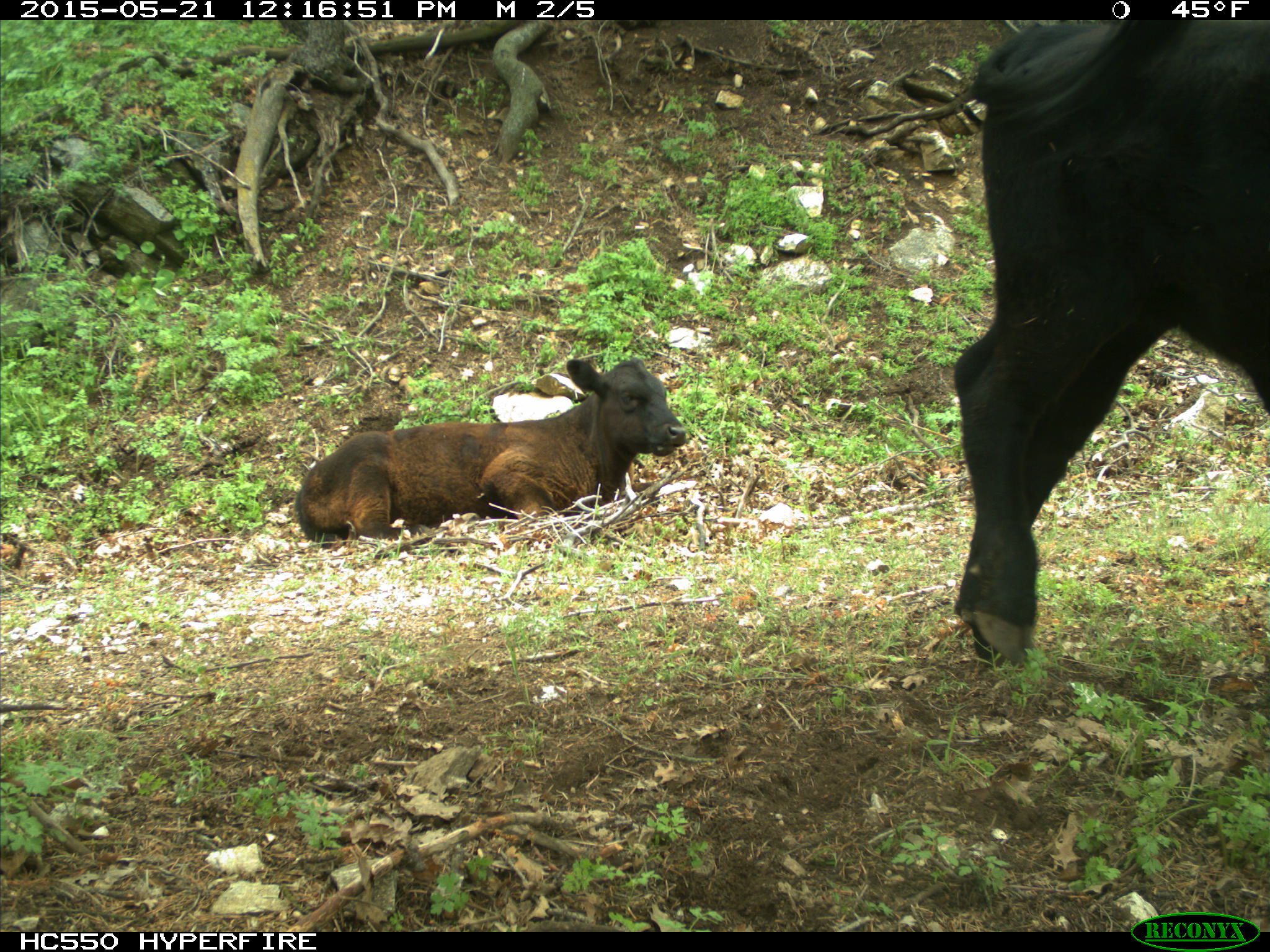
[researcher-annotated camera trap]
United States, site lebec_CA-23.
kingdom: Animalia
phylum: Chordata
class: Mammalia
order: Artiodactyla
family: Bovidae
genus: Bos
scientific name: Bos taurus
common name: domestic cow